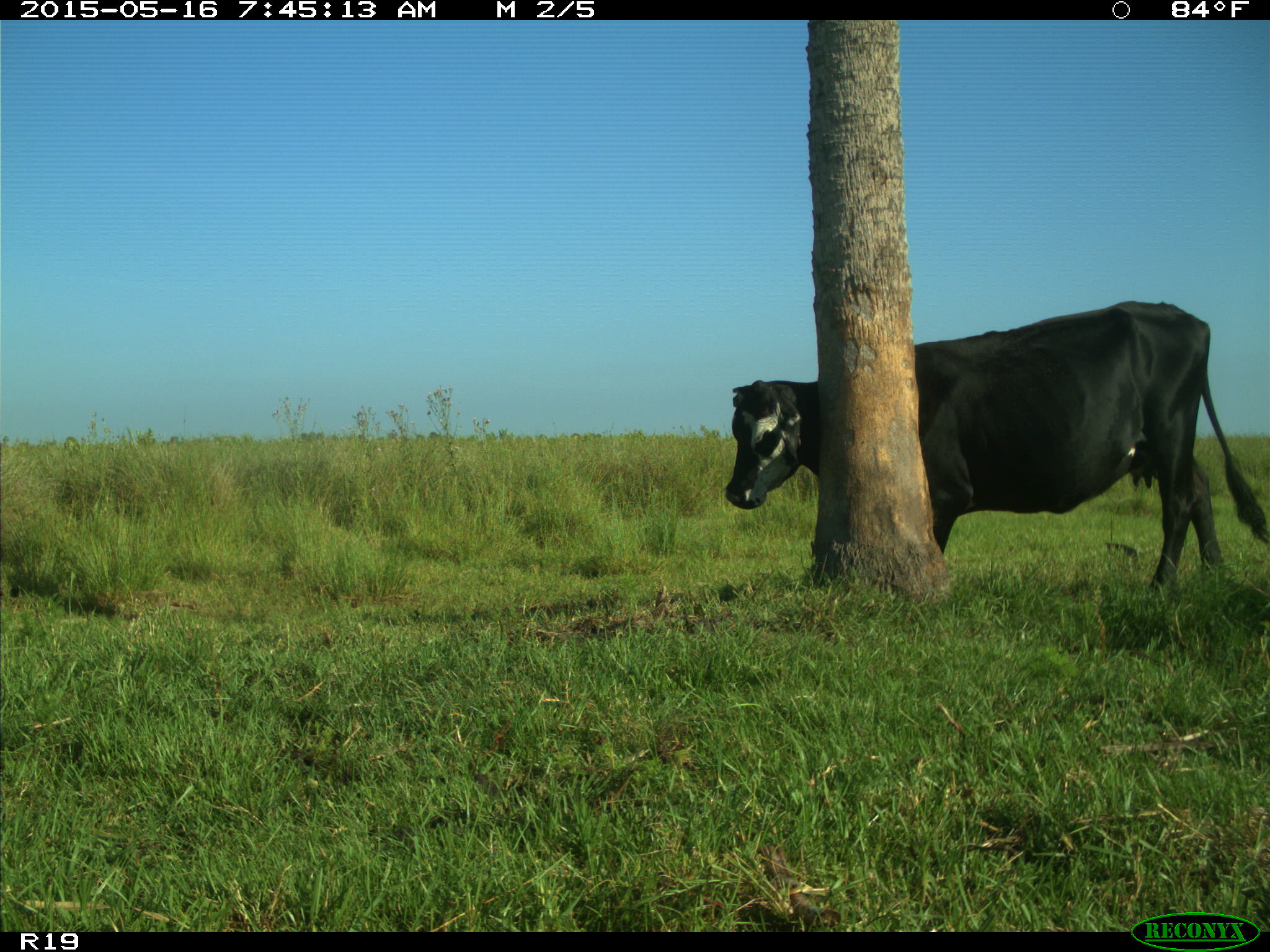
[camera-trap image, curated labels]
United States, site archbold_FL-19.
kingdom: Animalia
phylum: Chordata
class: Mammalia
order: Artiodactyla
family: Bovidae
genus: Bos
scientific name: Bos taurus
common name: domestic cow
Bos taurus (domestic cow).